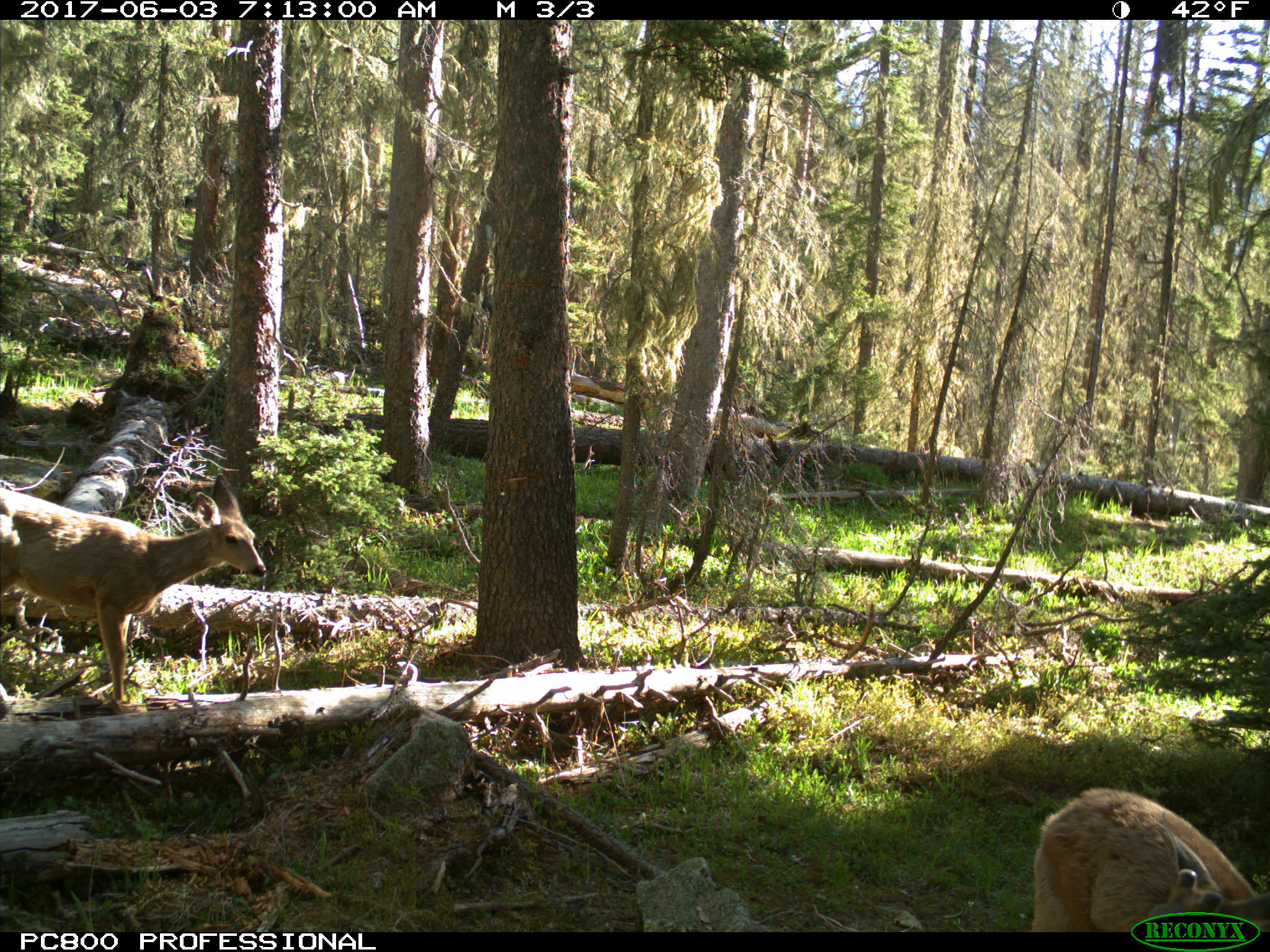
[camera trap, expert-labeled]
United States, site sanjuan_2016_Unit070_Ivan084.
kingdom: Animalia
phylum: Chordata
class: Mammalia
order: Artiodactyla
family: Cervidae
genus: Odocoileus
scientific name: Odocoileus hemionus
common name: mule deer